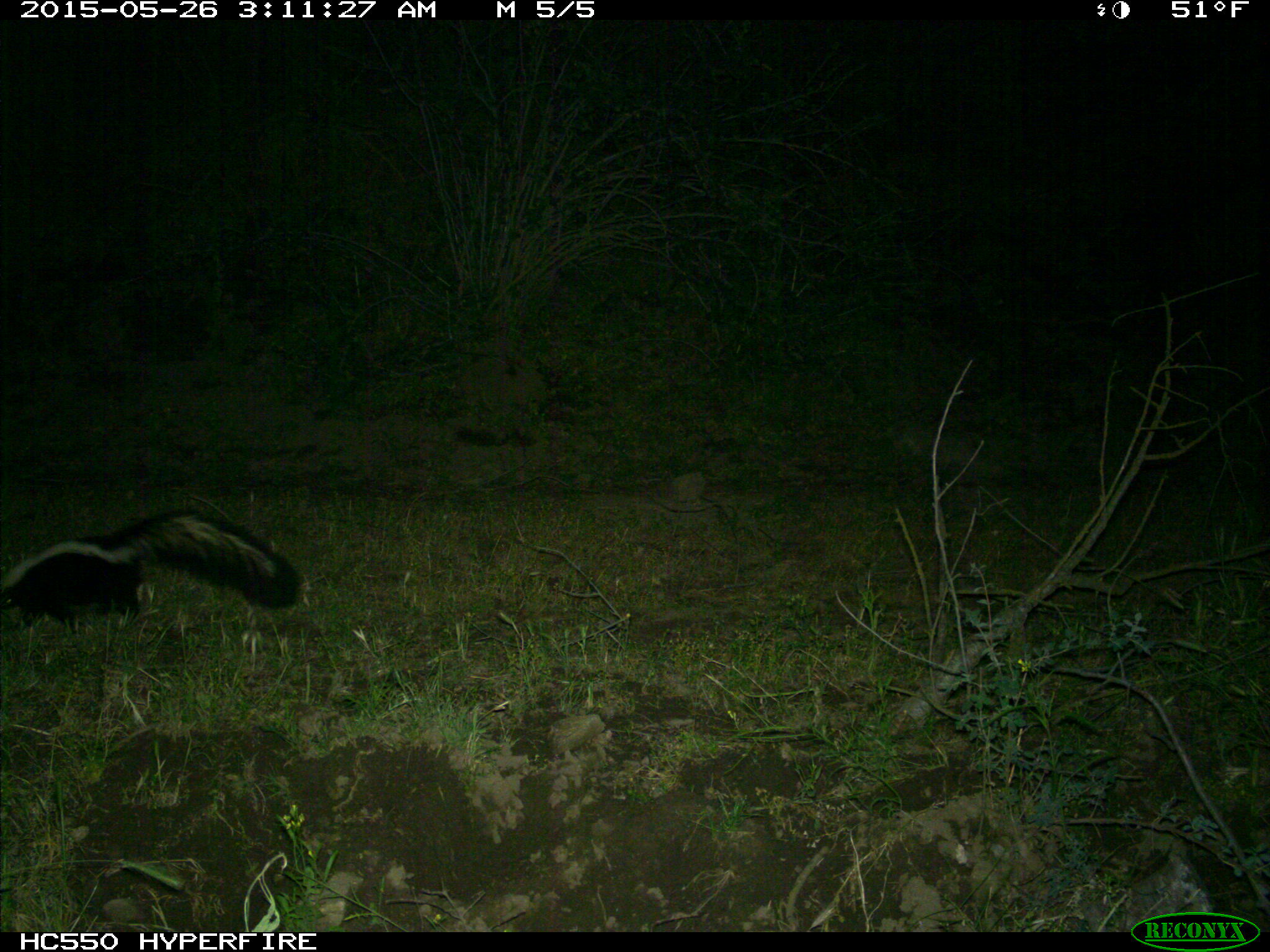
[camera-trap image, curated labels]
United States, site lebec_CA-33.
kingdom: Animalia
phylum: Chordata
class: Mammalia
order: Carnivora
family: Mephitidae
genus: Mephitis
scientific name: Mephitis mephitis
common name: striped skunk